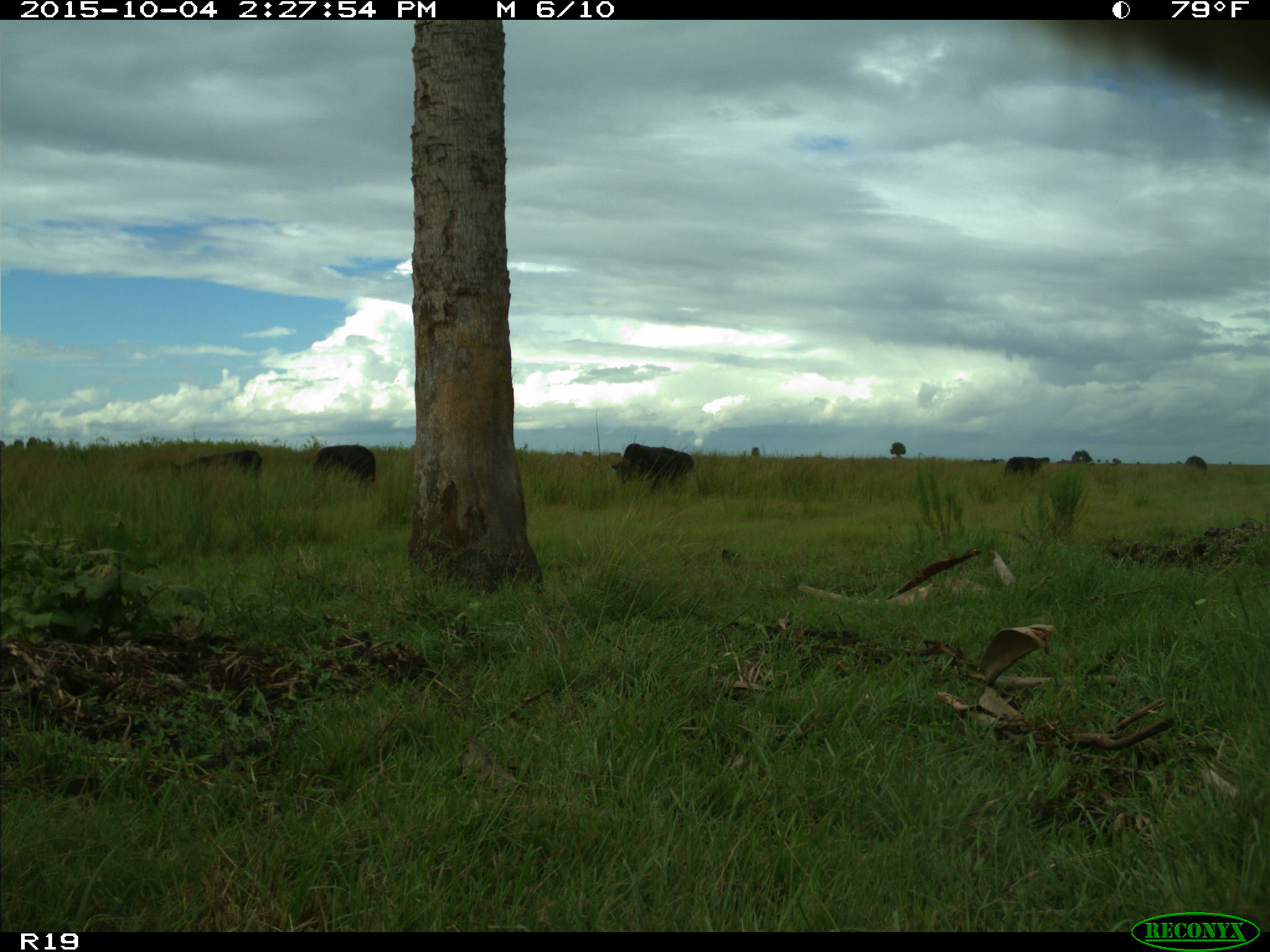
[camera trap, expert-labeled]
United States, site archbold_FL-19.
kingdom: Animalia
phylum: Chordata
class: Mammalia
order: Artiodactyla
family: Bovidae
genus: Bos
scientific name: Bos taurus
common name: domestic cow